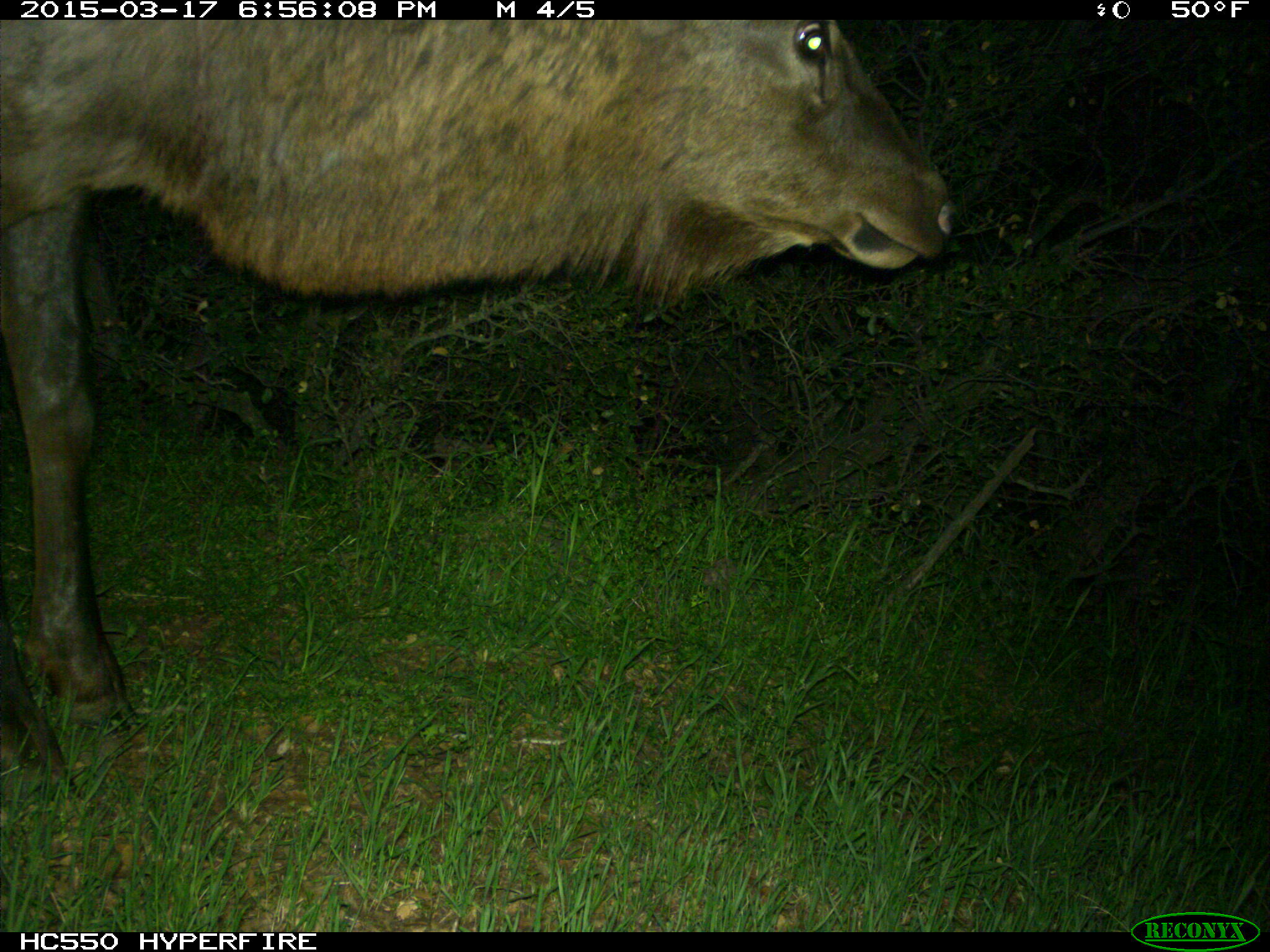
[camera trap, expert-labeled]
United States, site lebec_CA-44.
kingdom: Animalia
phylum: Chordata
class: Mammalia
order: Artiodactyla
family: Cervidae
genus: Cervus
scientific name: Cervus canadensis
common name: elk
Cervus canadensis (elk).